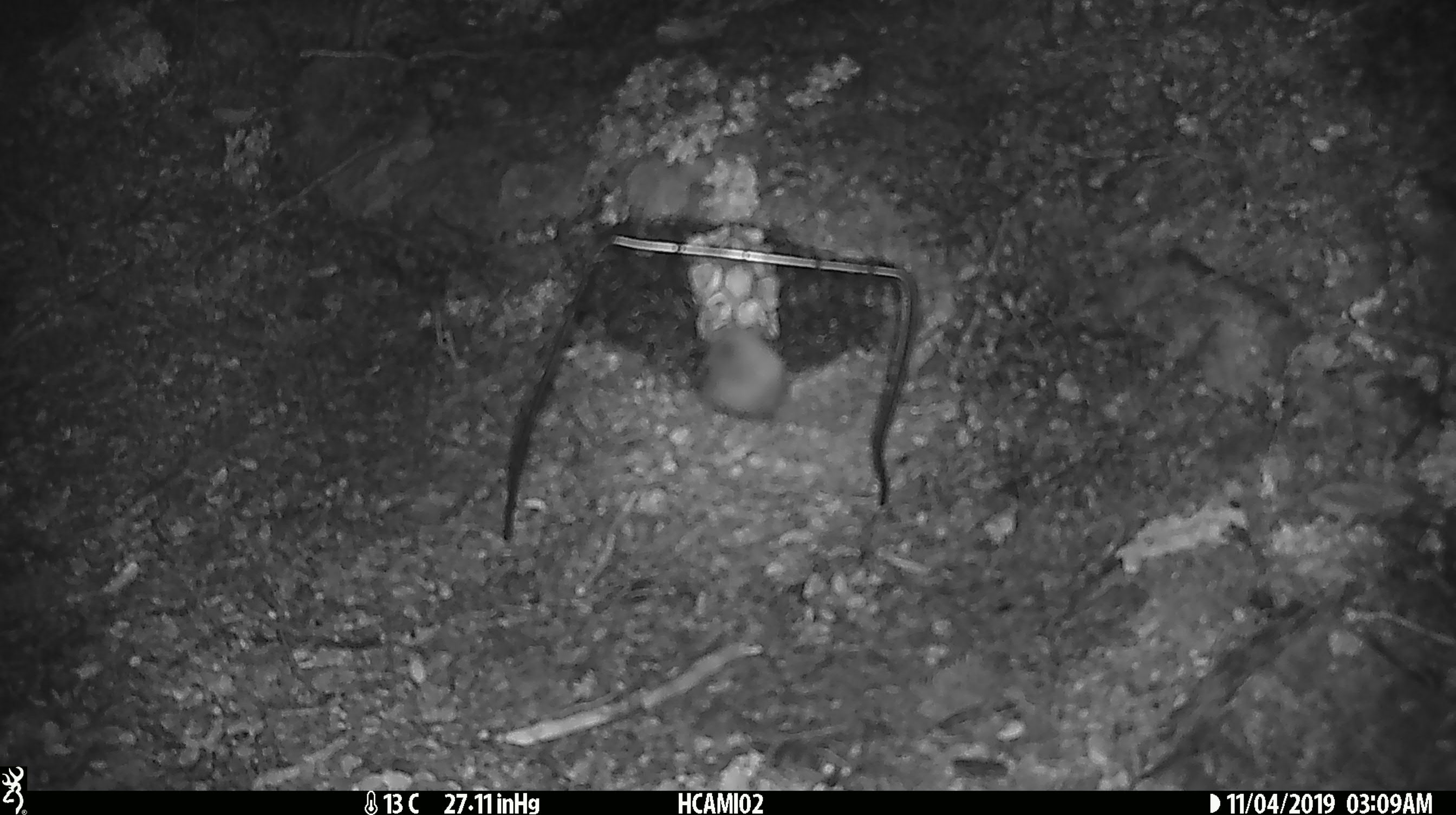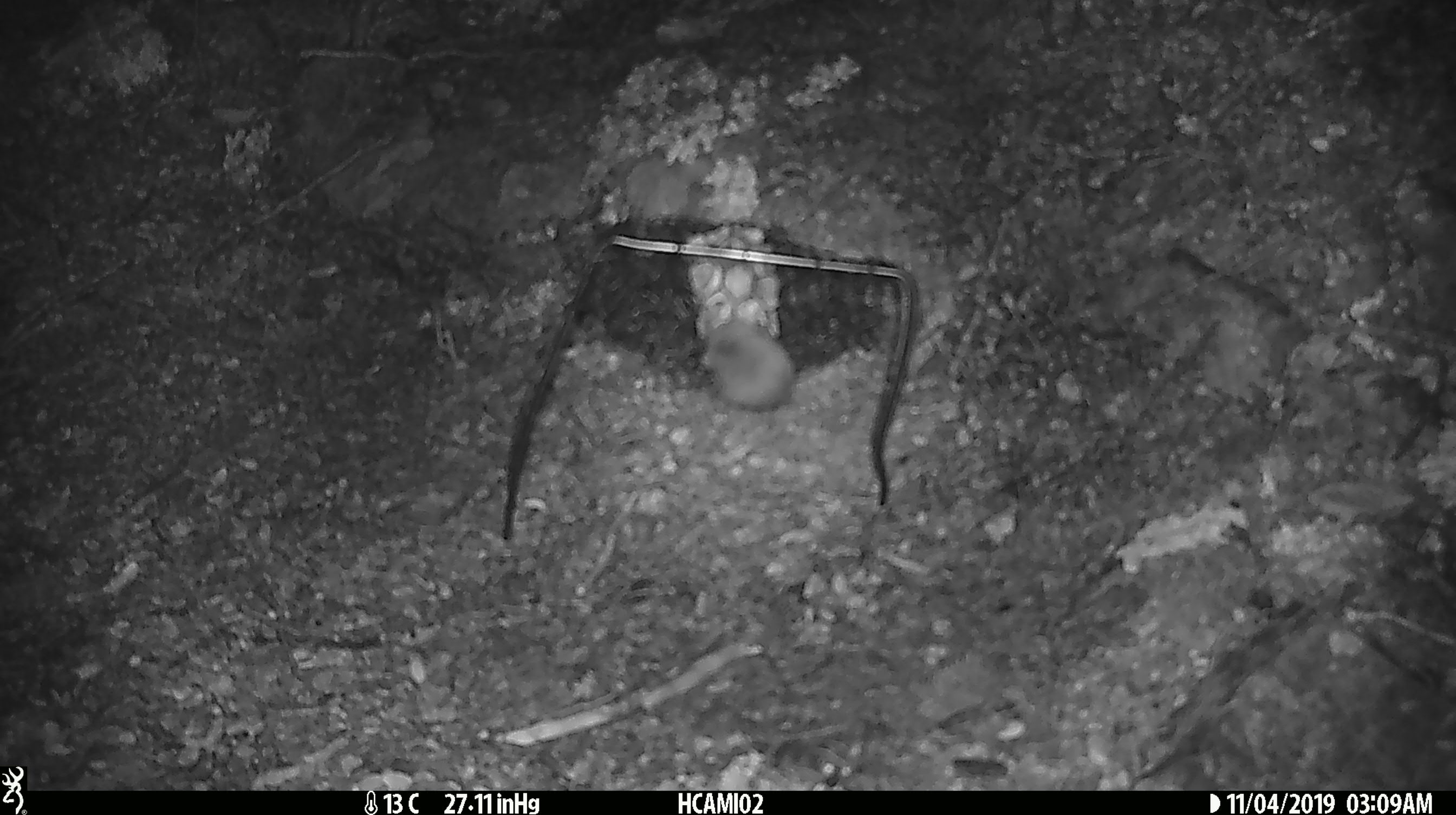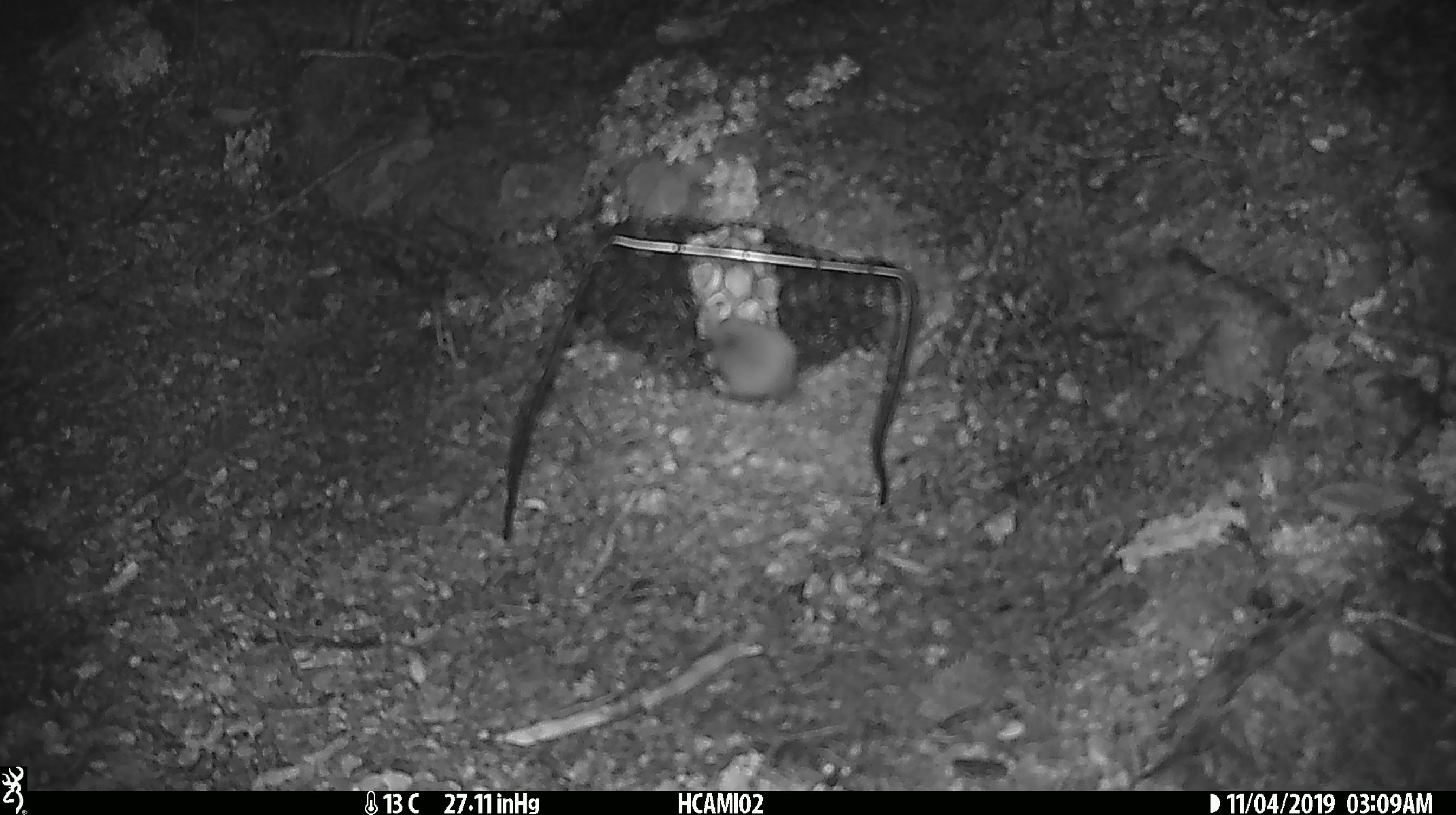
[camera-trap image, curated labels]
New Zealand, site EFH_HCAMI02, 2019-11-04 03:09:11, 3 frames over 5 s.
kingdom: Animalia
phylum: Chordata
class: Mammalia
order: Rodentia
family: Muridae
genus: Mus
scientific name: Mus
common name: mouse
Mouse (Mus).